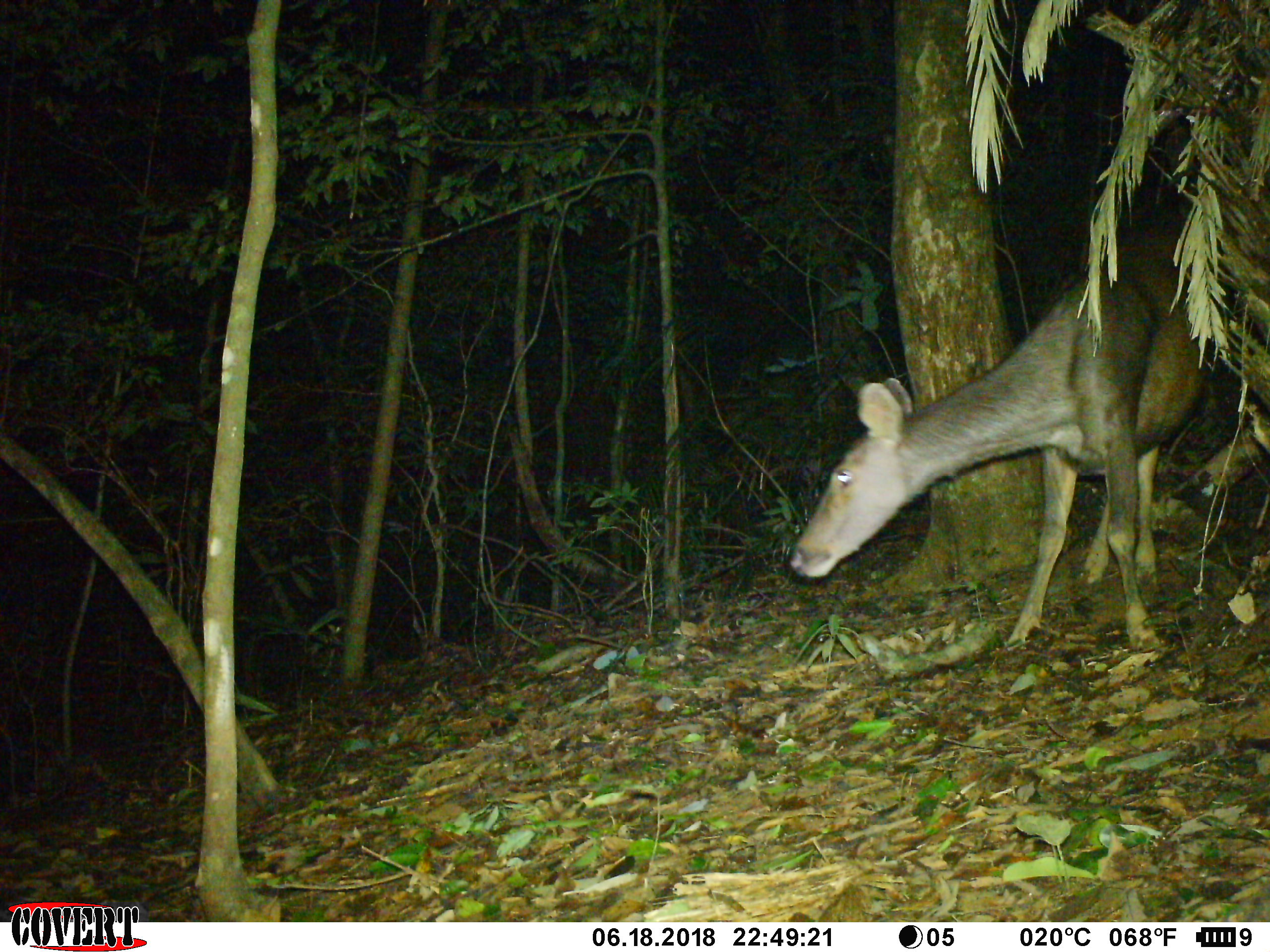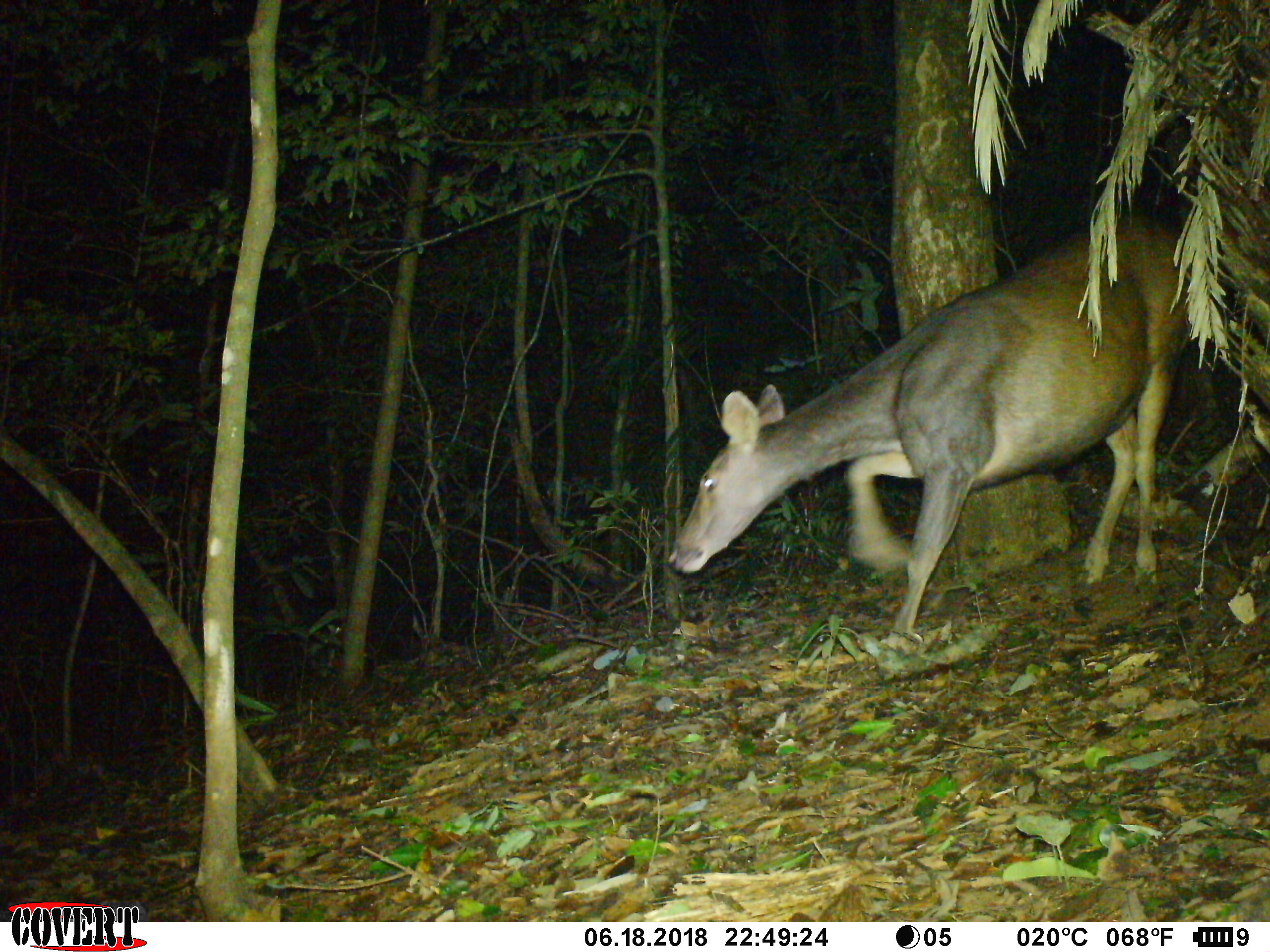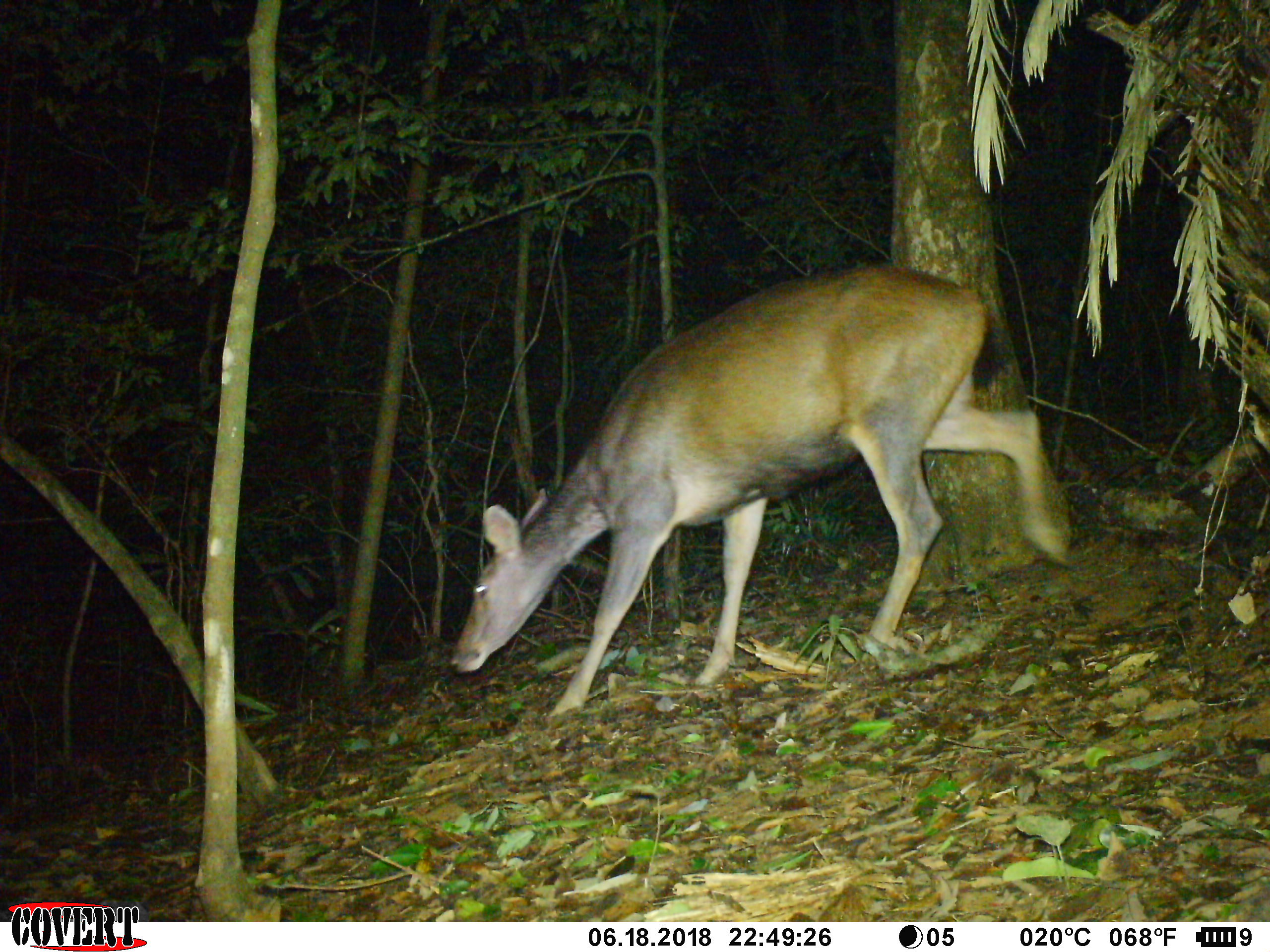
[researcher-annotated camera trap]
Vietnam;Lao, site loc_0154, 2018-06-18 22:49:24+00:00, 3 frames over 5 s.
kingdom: Animalia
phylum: Chordata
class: Mammalia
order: Artiodactyla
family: Cervidae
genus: Rusa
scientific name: Rusa unicolor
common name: sambar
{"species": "sambar (Rusa unicolor)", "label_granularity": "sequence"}